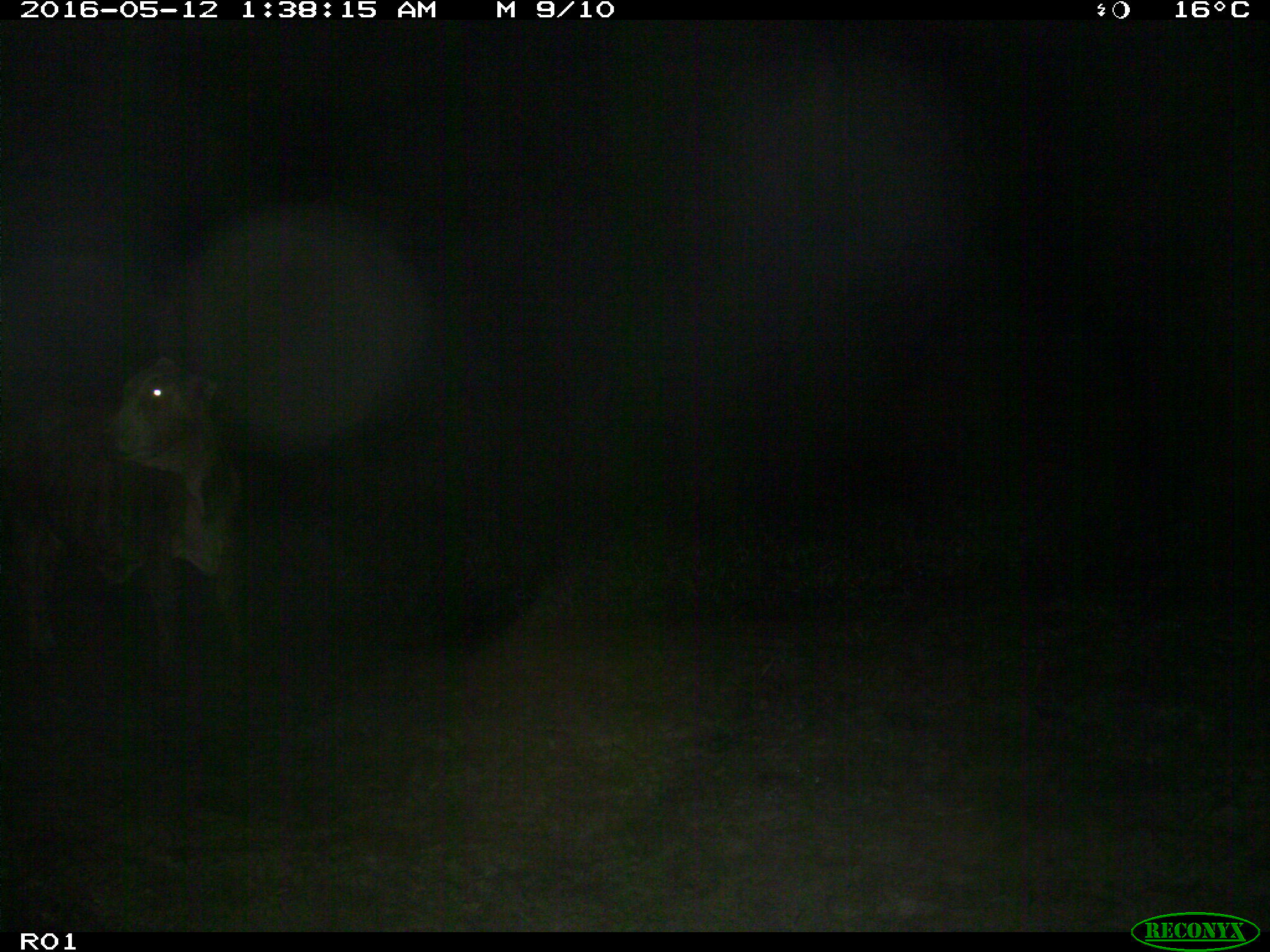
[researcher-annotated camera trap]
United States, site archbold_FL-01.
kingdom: Animalia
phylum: Chordata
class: Mammalia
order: Artiodactyla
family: Bovidae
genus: Bos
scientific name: Bos taurus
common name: domestic cow